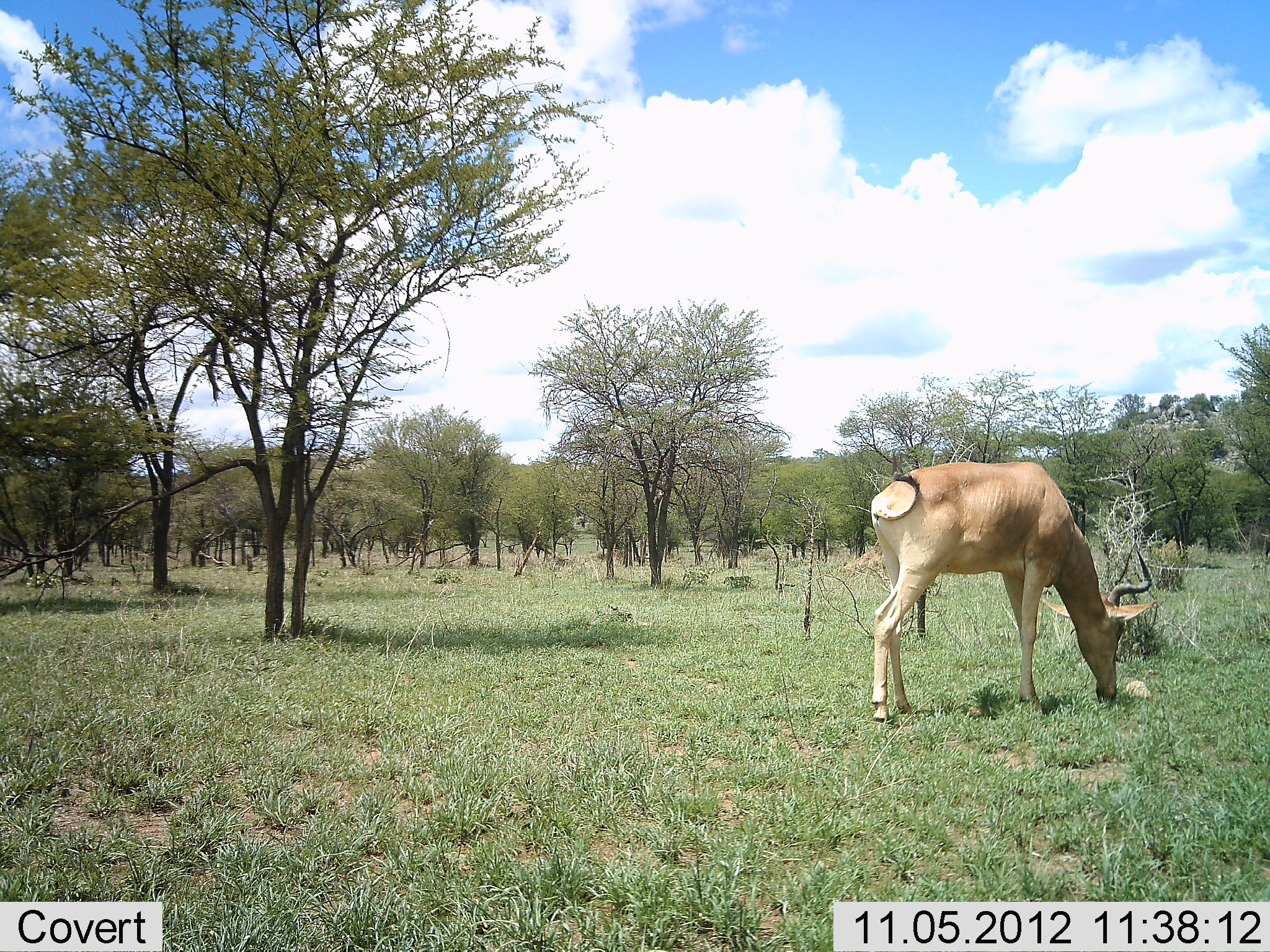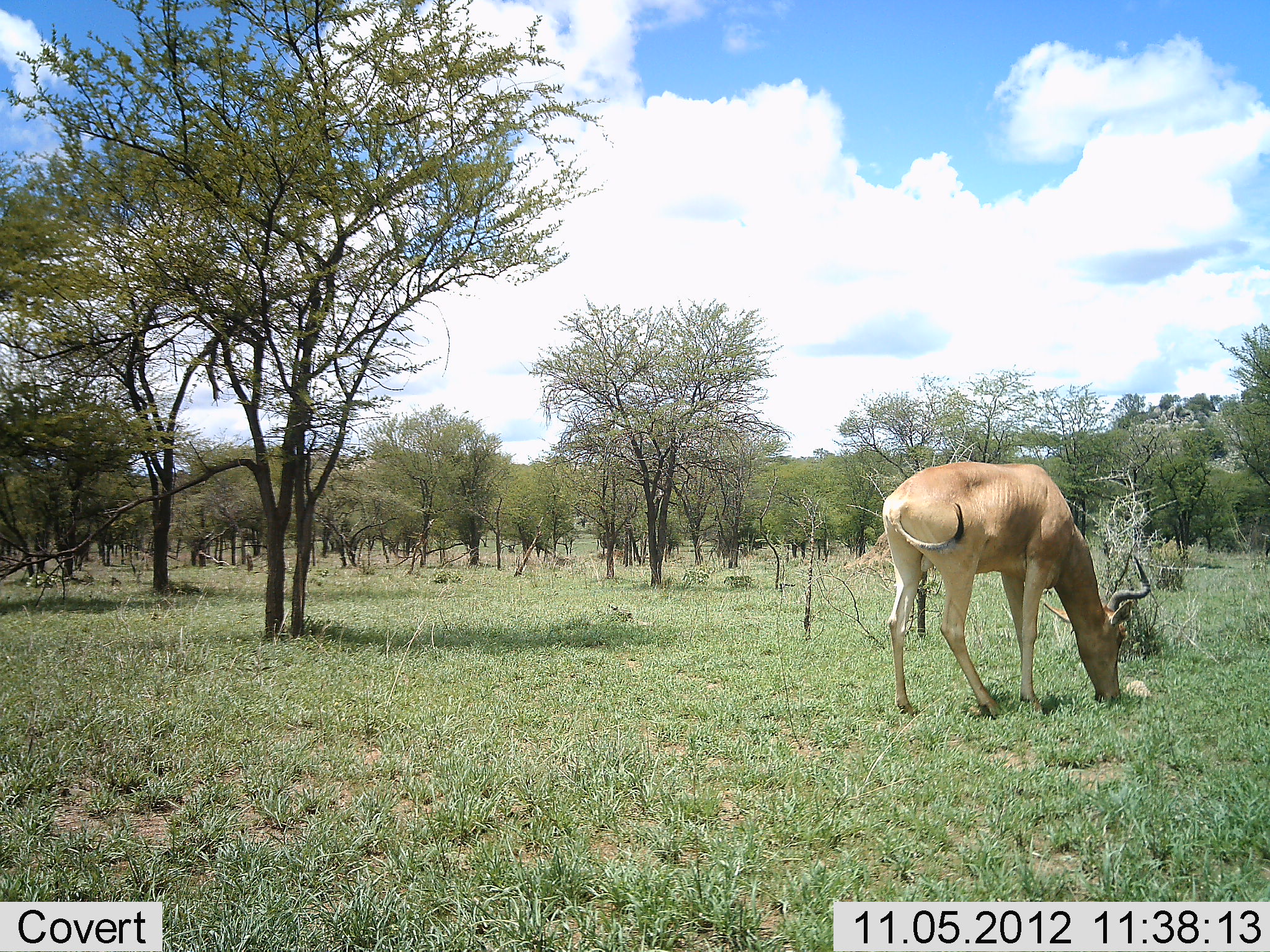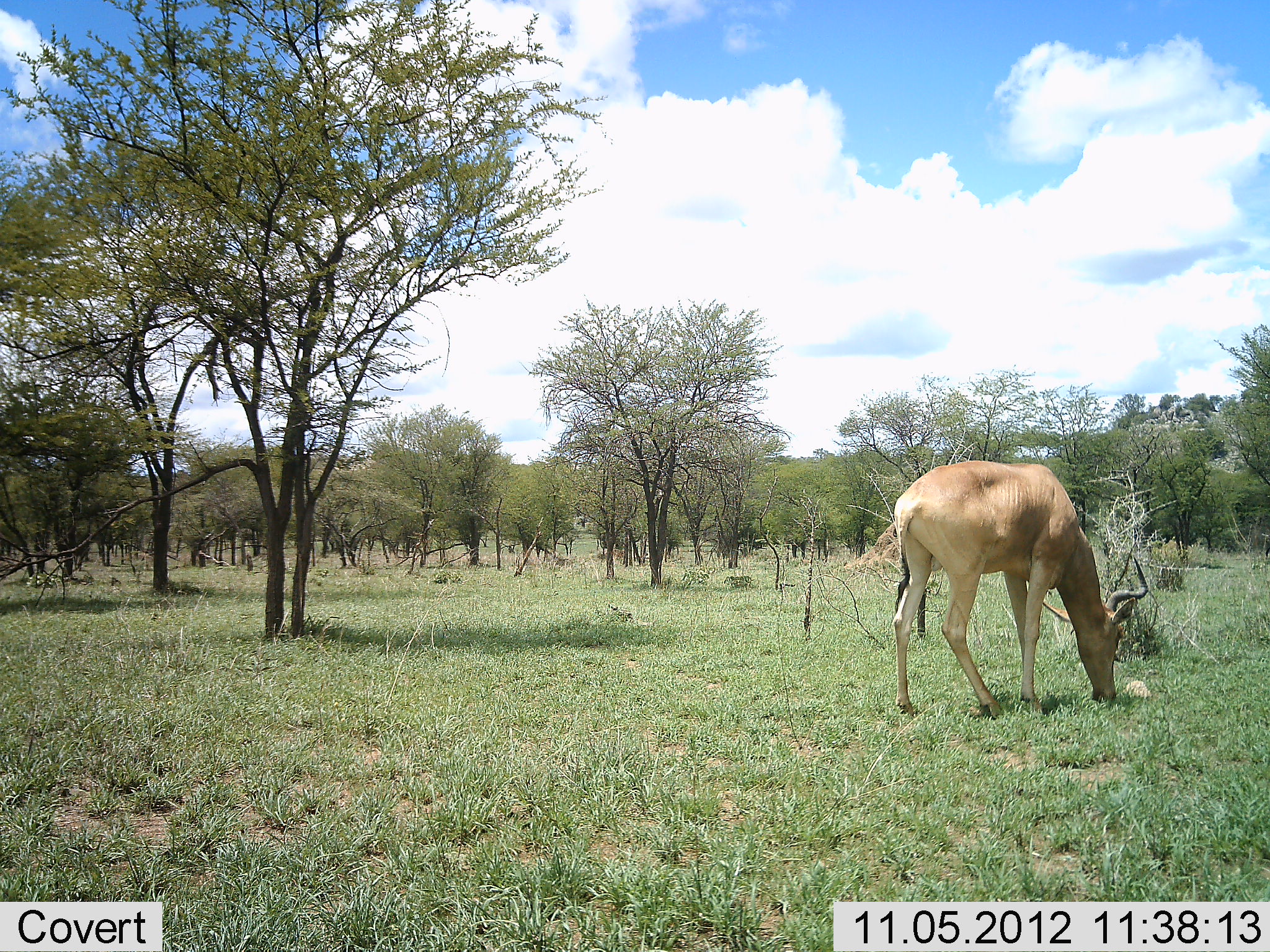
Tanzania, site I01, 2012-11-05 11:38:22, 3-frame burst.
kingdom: Animalia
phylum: Chordata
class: Mammalia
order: Artiodactyla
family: Bovidae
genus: Alcelaphus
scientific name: Alcelaphus buselaphus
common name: hartebeest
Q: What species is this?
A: Hartebeest (Alcelaphus buselaphus).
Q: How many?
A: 1.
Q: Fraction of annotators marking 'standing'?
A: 0%.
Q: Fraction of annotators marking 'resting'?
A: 0%.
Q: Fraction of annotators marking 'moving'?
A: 0%.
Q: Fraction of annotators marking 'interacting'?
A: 0%.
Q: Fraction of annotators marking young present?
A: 0%.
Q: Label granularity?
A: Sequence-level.